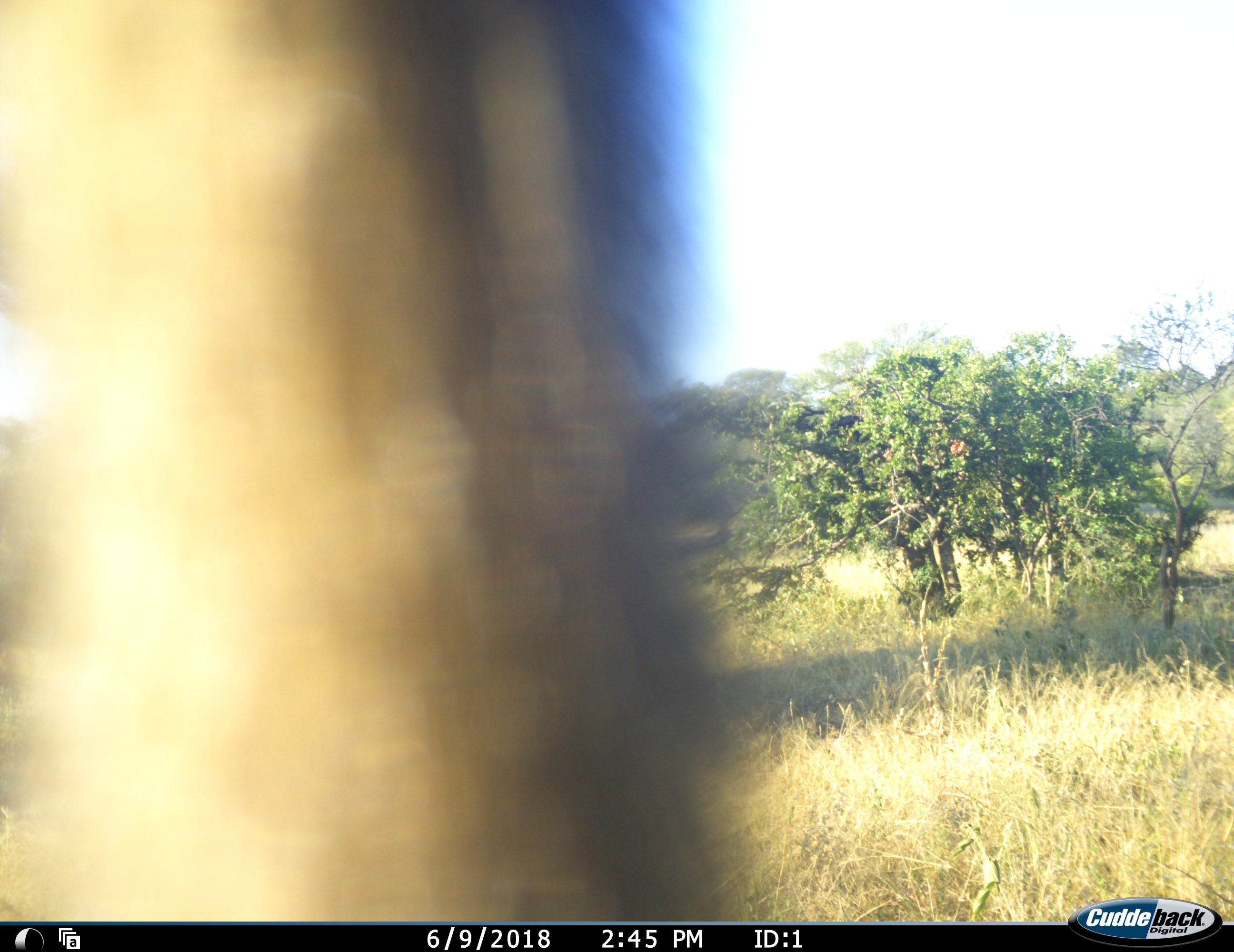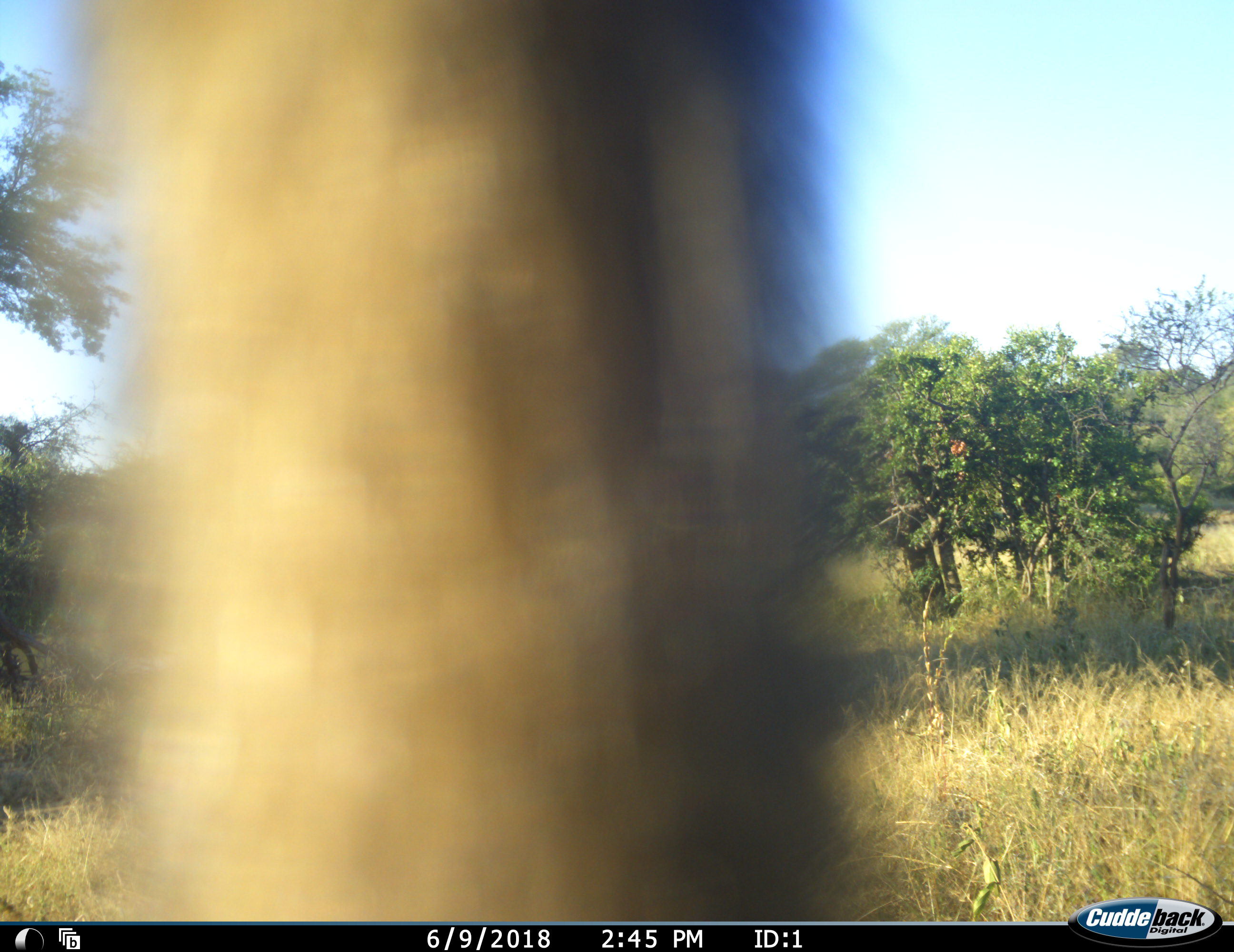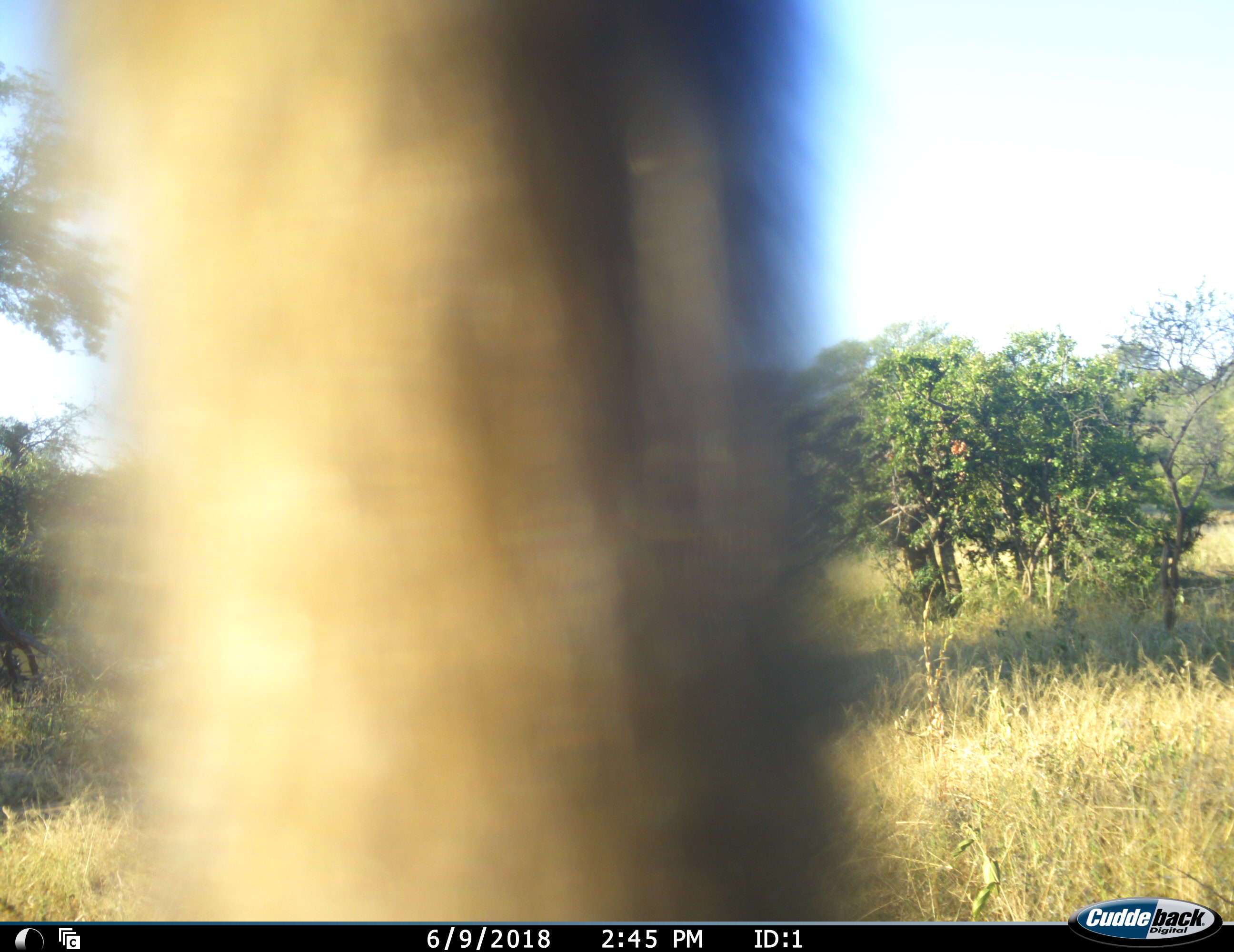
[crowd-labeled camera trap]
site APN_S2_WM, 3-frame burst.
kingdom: Animalia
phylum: Chordata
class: Mammalia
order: Artiodactyla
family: Giraffidae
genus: Giraffa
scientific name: Giraffa camelopardalis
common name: giraffe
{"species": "giraffe (Giraffa camelopardalis)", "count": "1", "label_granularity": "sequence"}